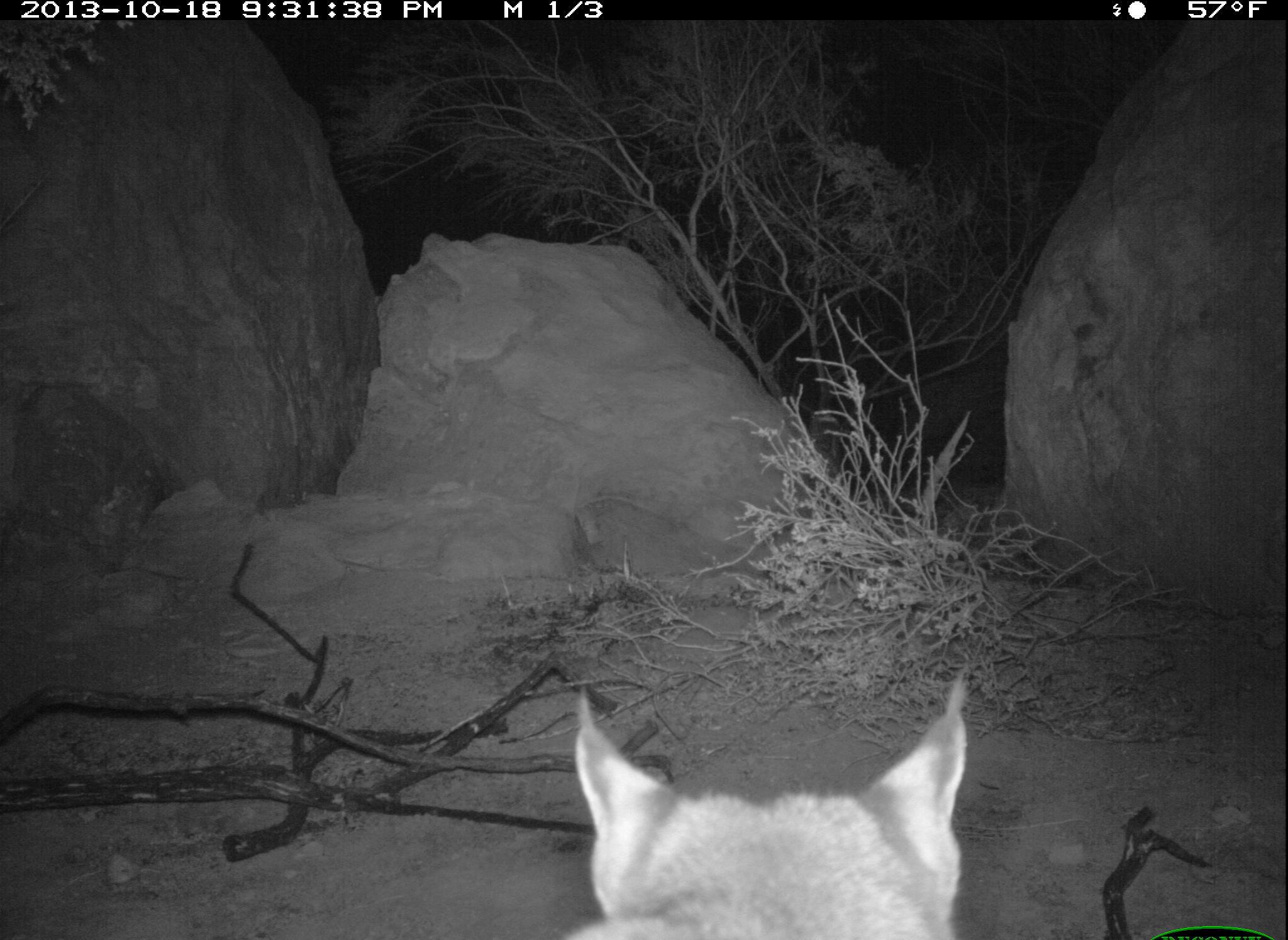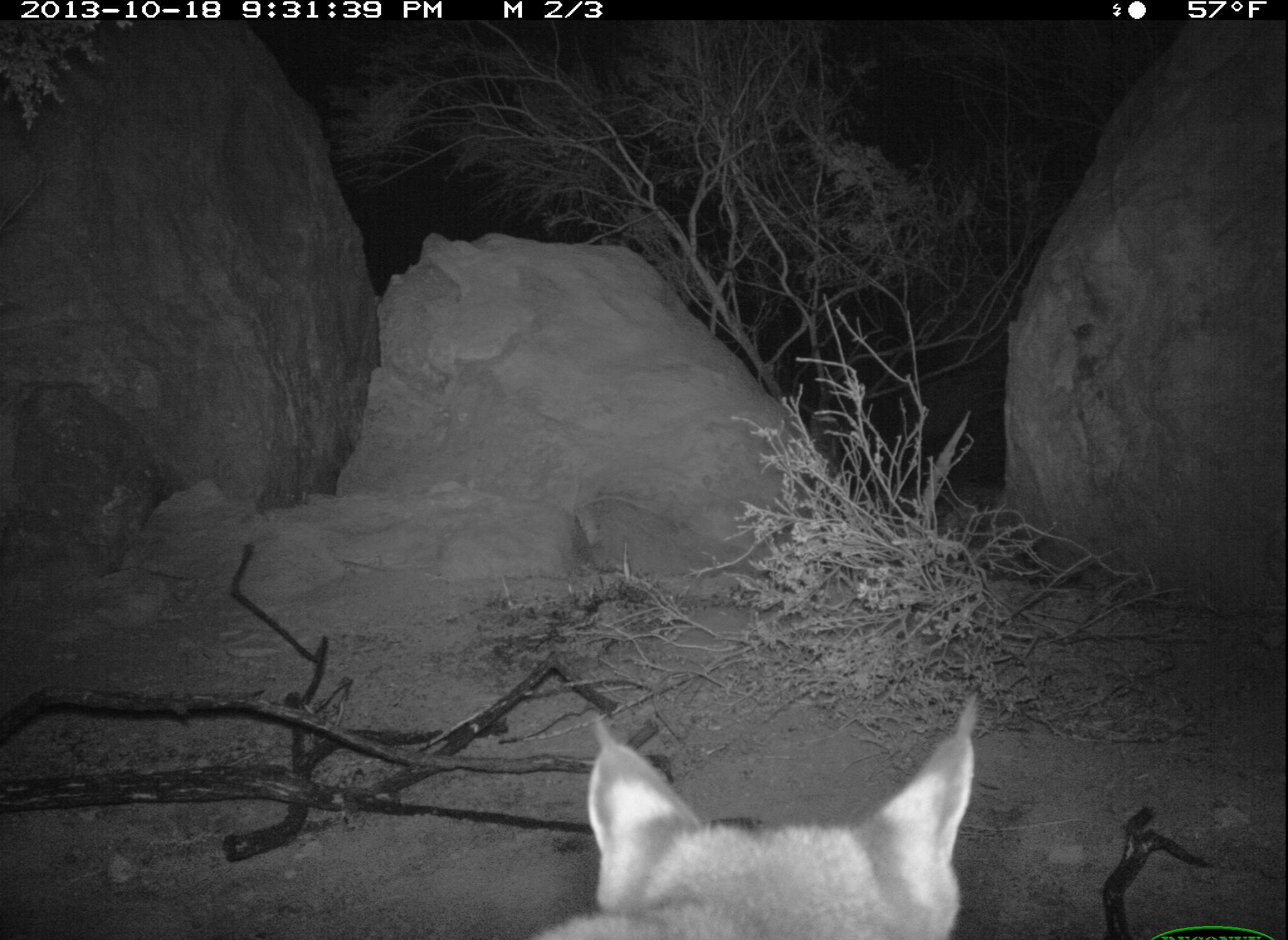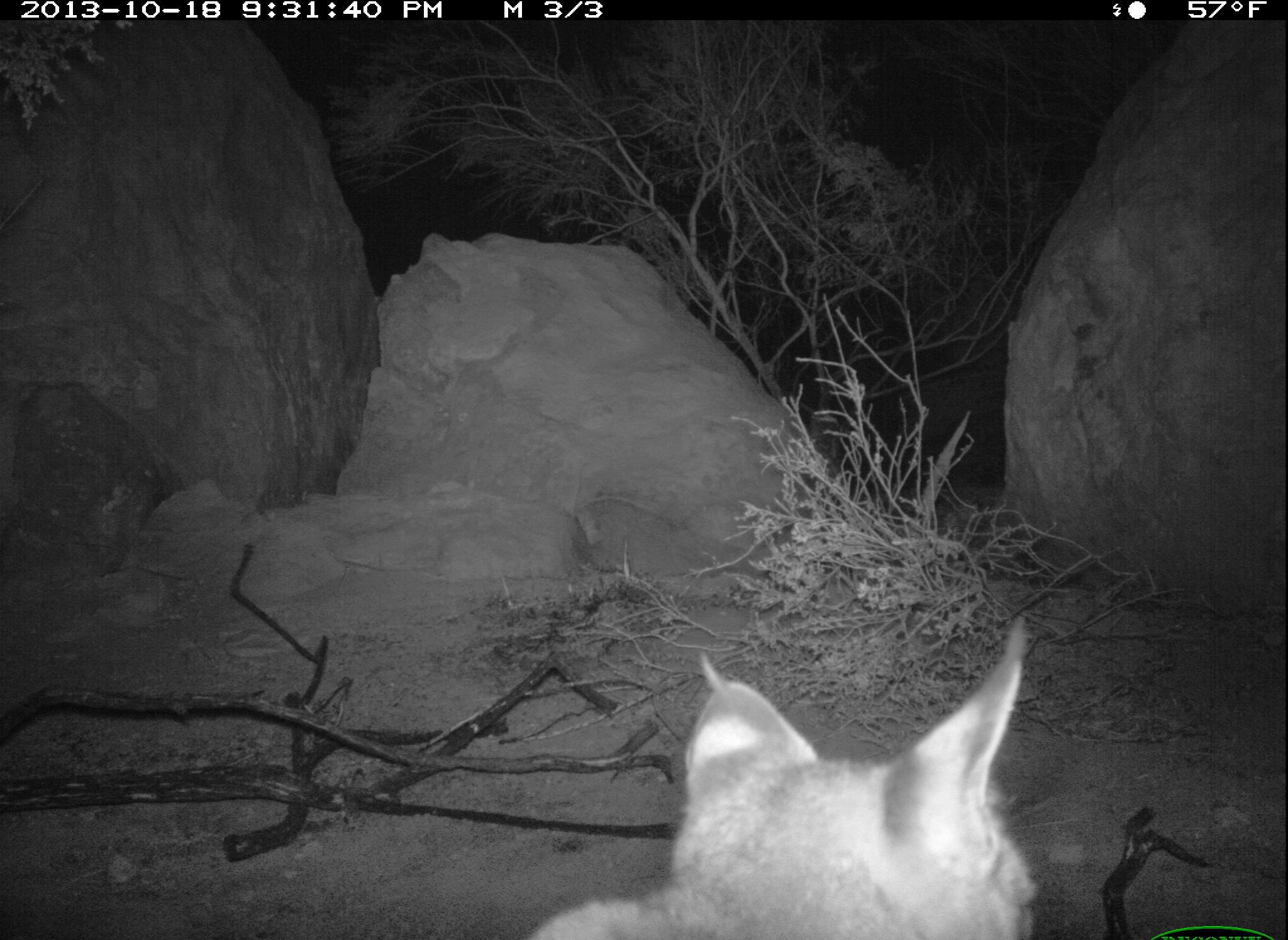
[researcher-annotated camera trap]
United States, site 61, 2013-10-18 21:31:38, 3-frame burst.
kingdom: Animalia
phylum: Chordata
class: Mammalia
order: Carnivora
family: Felidae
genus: Lynx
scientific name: Lynx rufus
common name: bobcat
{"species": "bobcat (Lynx rufus)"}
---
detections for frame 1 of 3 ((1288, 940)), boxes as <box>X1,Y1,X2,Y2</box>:
bobcat: <box>443,607,1046,940</box>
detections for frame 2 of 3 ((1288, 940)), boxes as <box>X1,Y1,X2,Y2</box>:
bobcat: <box>528,686,1029,940</box>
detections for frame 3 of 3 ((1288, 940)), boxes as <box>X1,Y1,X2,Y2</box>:
bobcat: <box>508,604,1048,940</box>